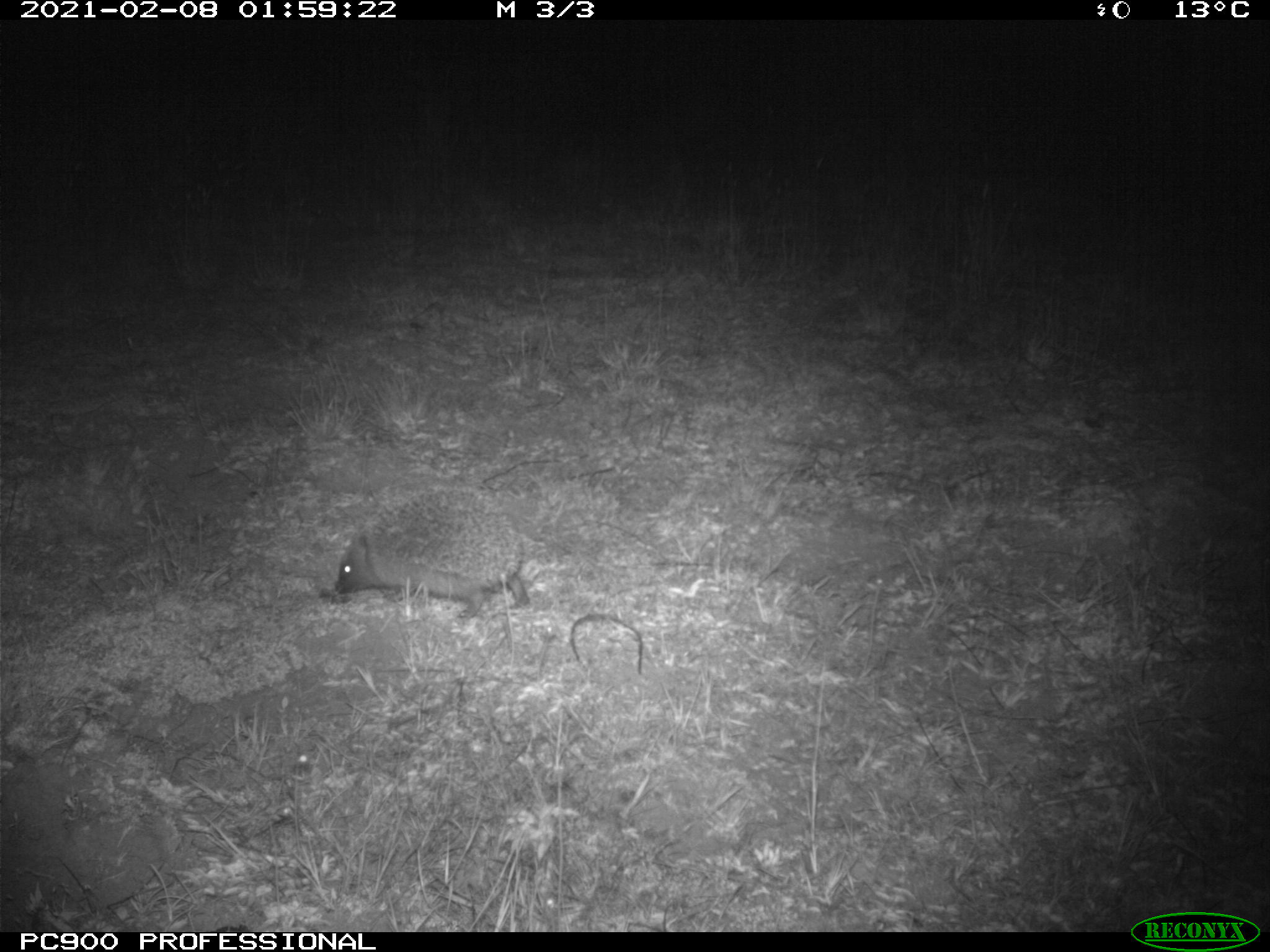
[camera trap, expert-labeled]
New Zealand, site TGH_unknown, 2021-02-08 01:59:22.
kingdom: Animalia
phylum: Chordata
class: Mammalia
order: Eulipotyphla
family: Erinaceidae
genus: Erinaceus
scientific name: Erinaceus europaeus europaeus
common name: european hedgehog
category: hedgehog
Hedgehog (european hedgehog) (Erinaceus europaeus europaeus).